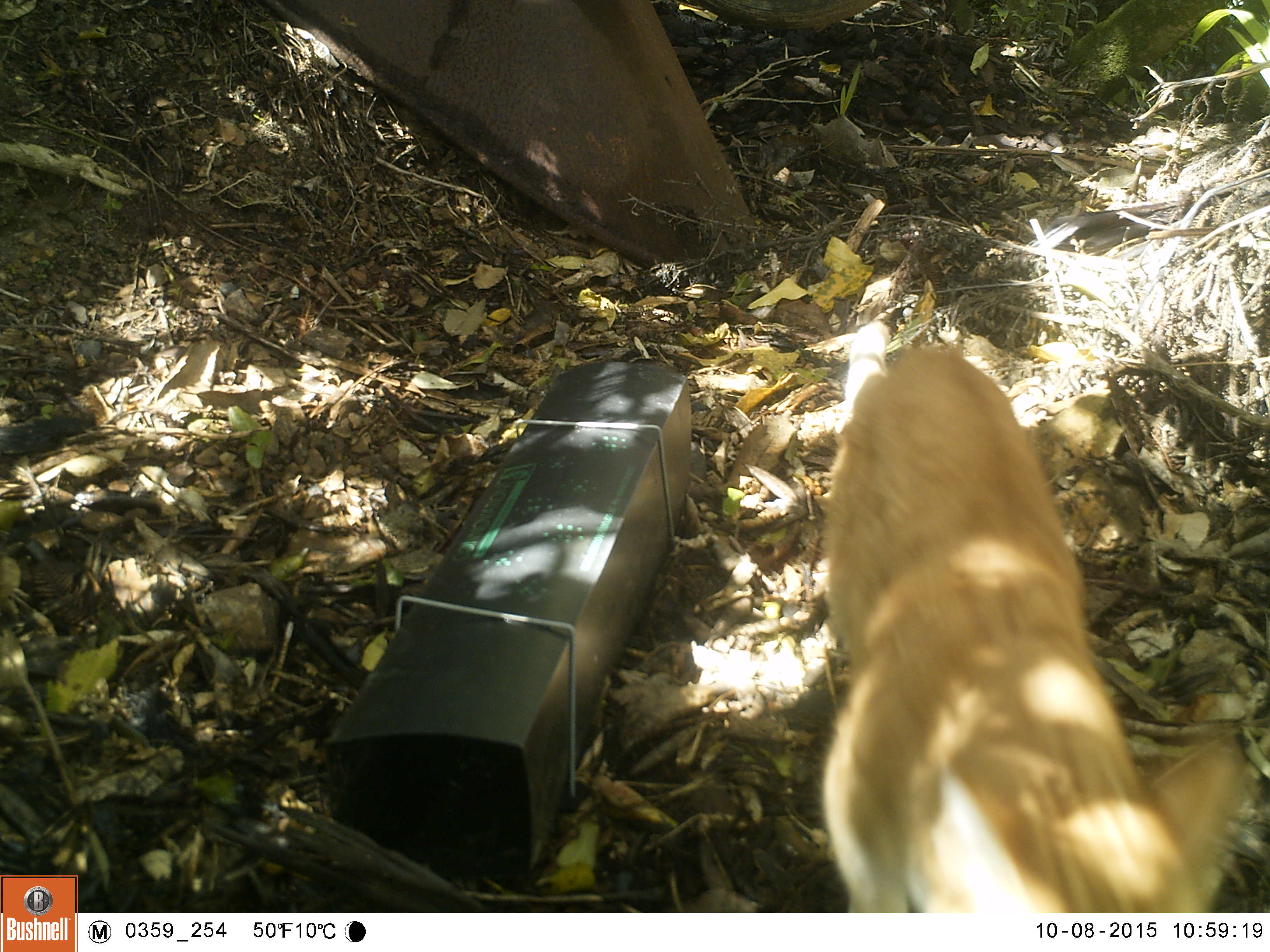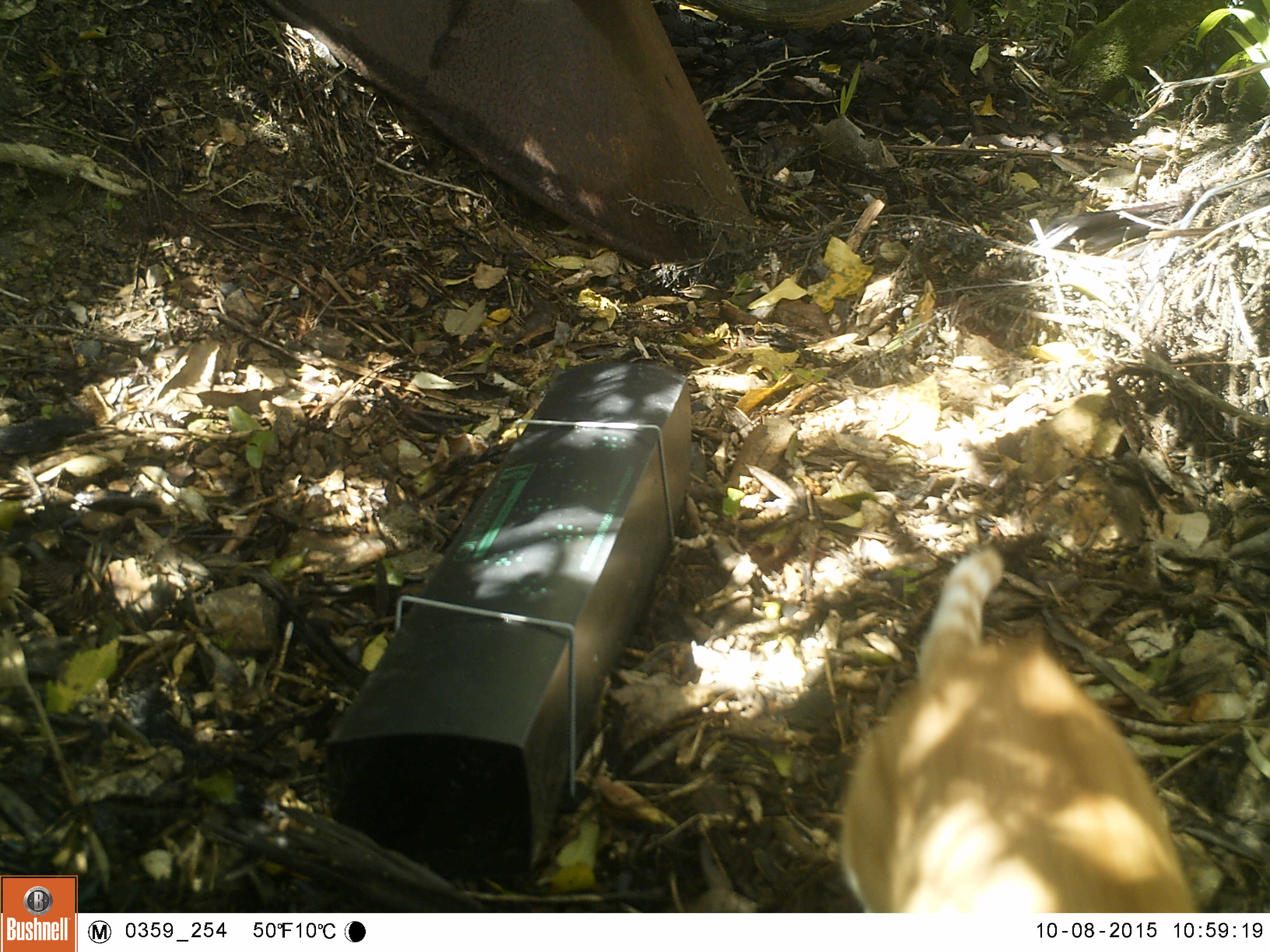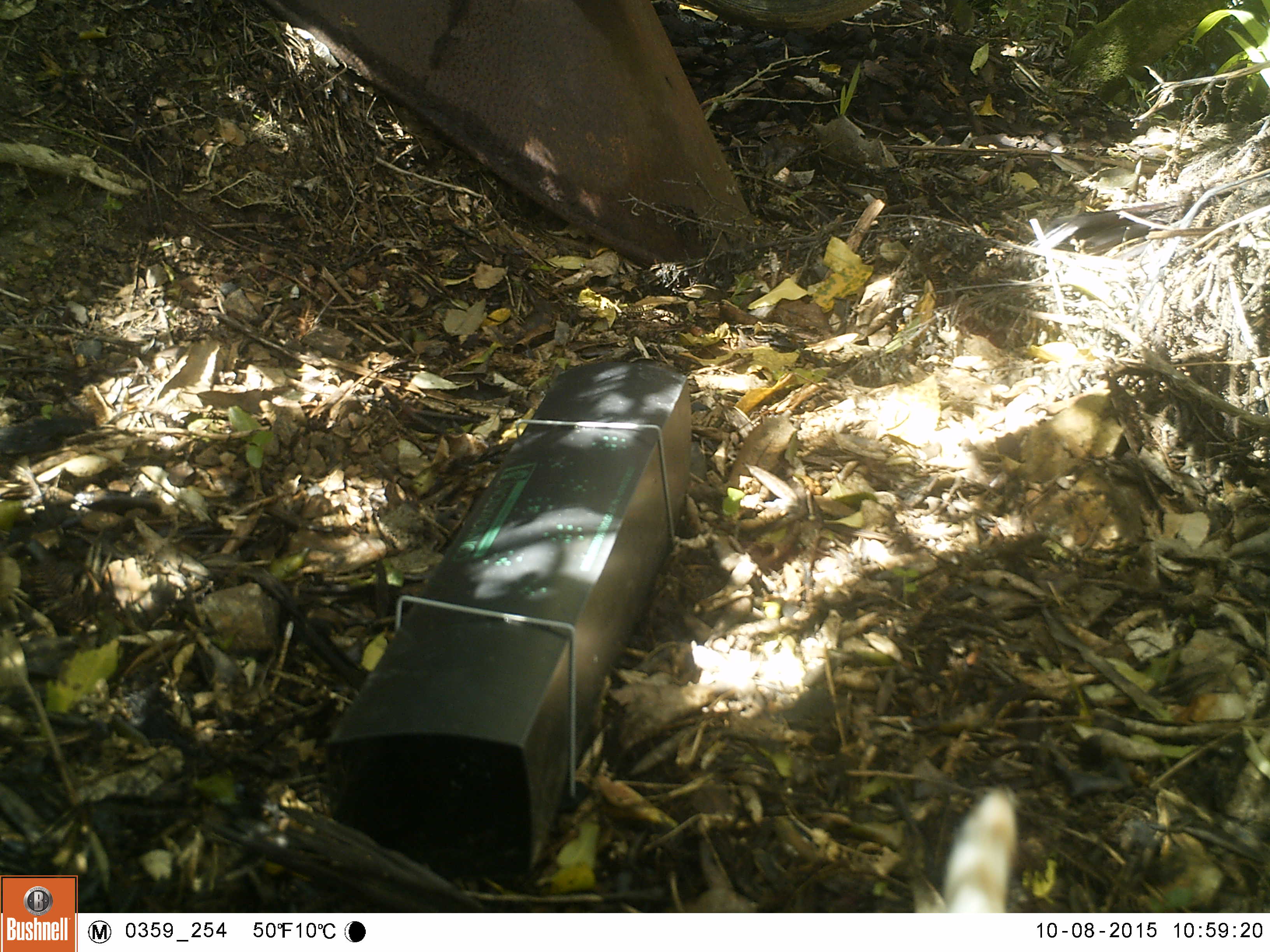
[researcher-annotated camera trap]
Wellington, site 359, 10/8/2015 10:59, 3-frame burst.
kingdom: Animalia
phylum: Chordata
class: Mammalia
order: Carnivora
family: Felidae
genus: Felis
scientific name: Felis catus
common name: cat